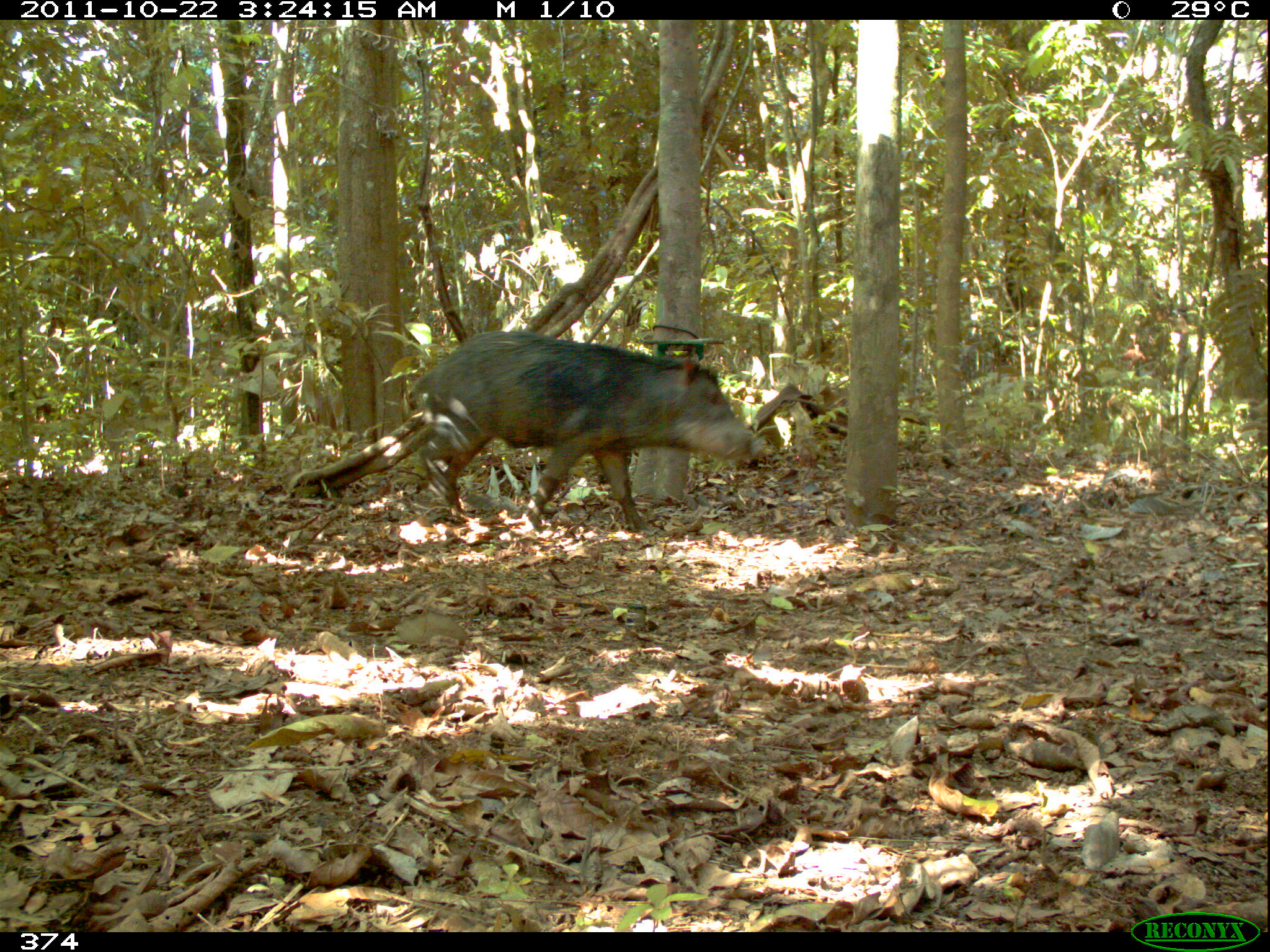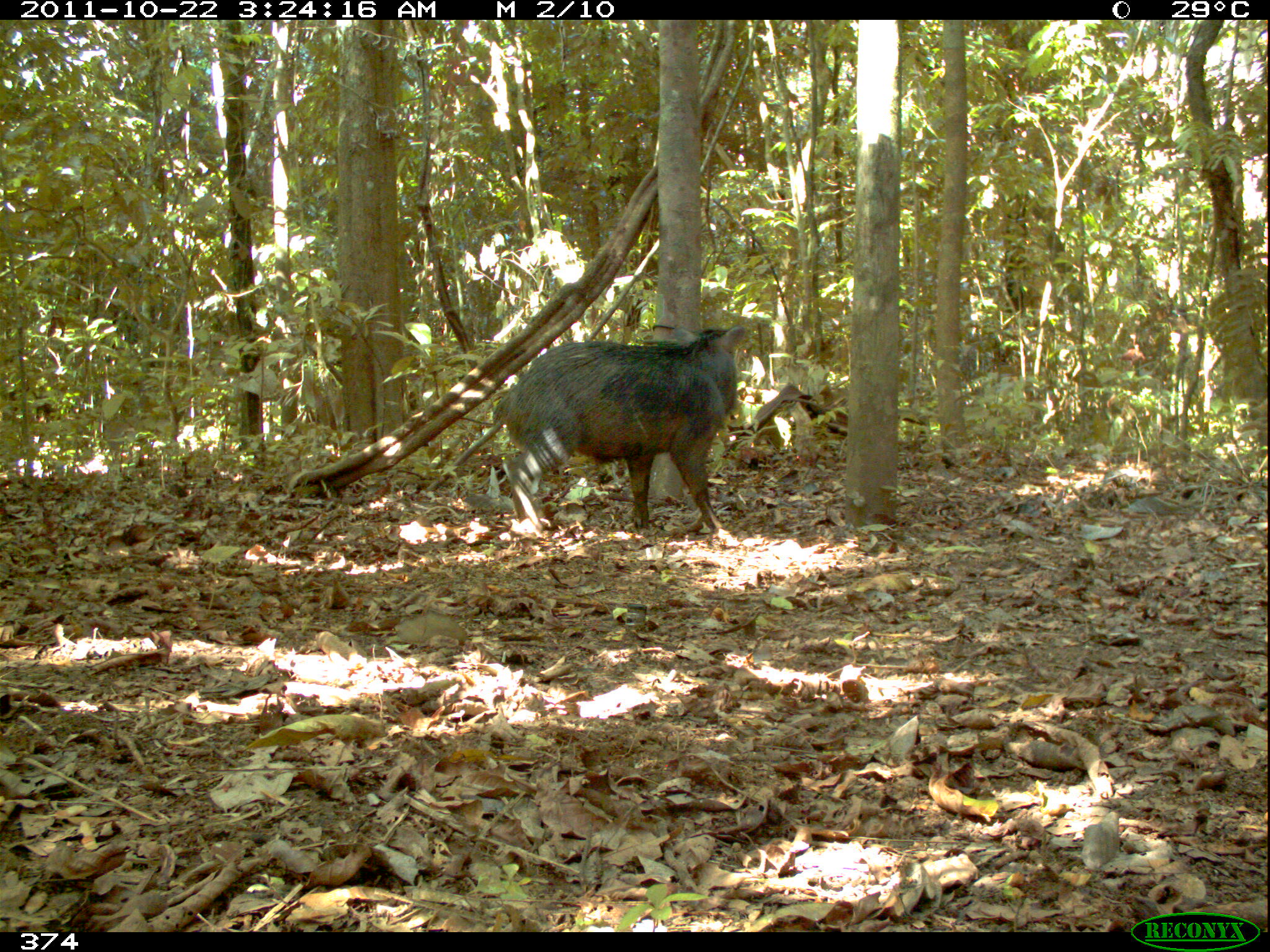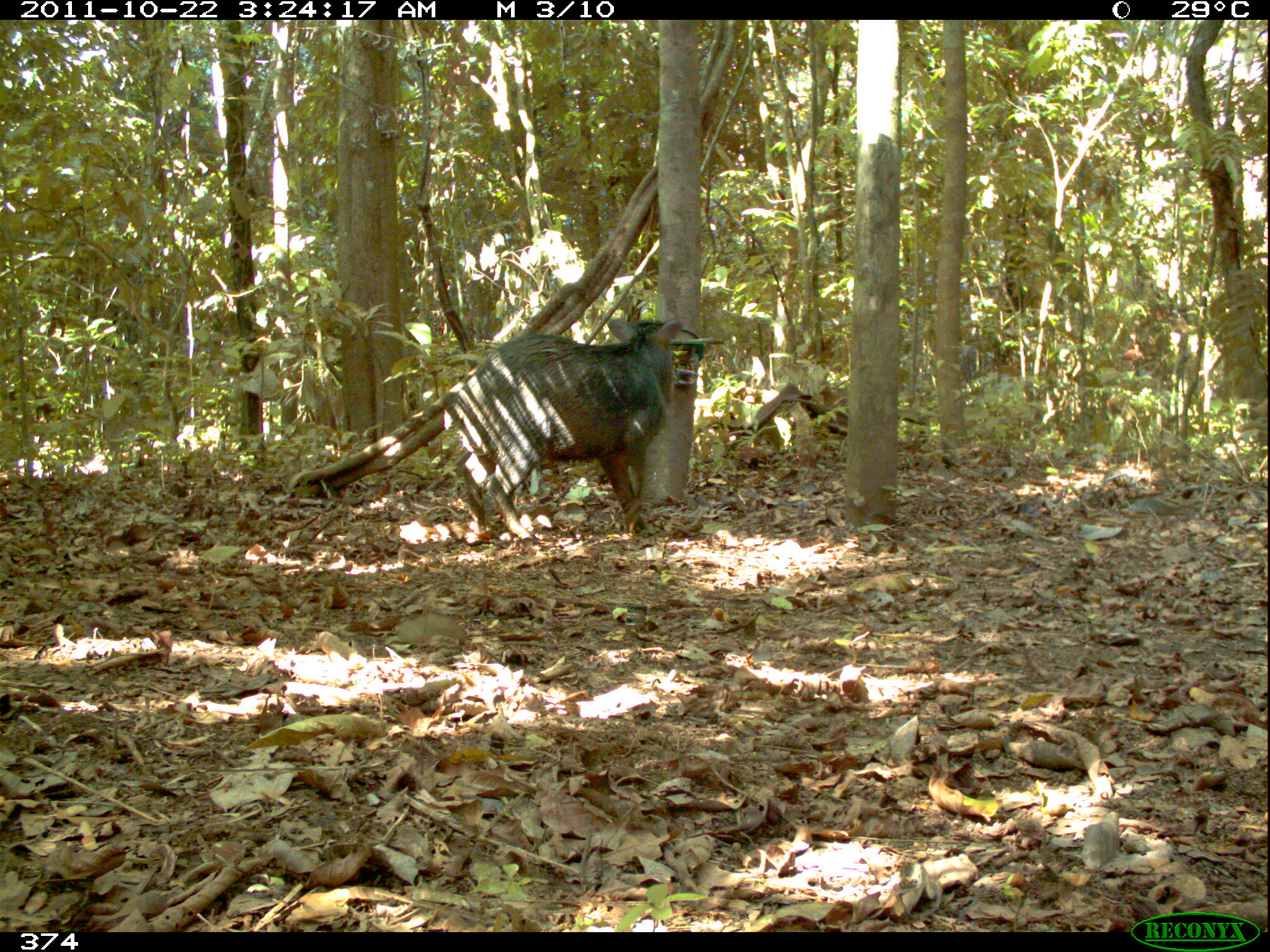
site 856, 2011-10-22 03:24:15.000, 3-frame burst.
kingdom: Animalia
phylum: Chordata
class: Mammalia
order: Artiodactyla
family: Tayassuidae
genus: Tayassu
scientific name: Tayassu pecari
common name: white-lipped peccary